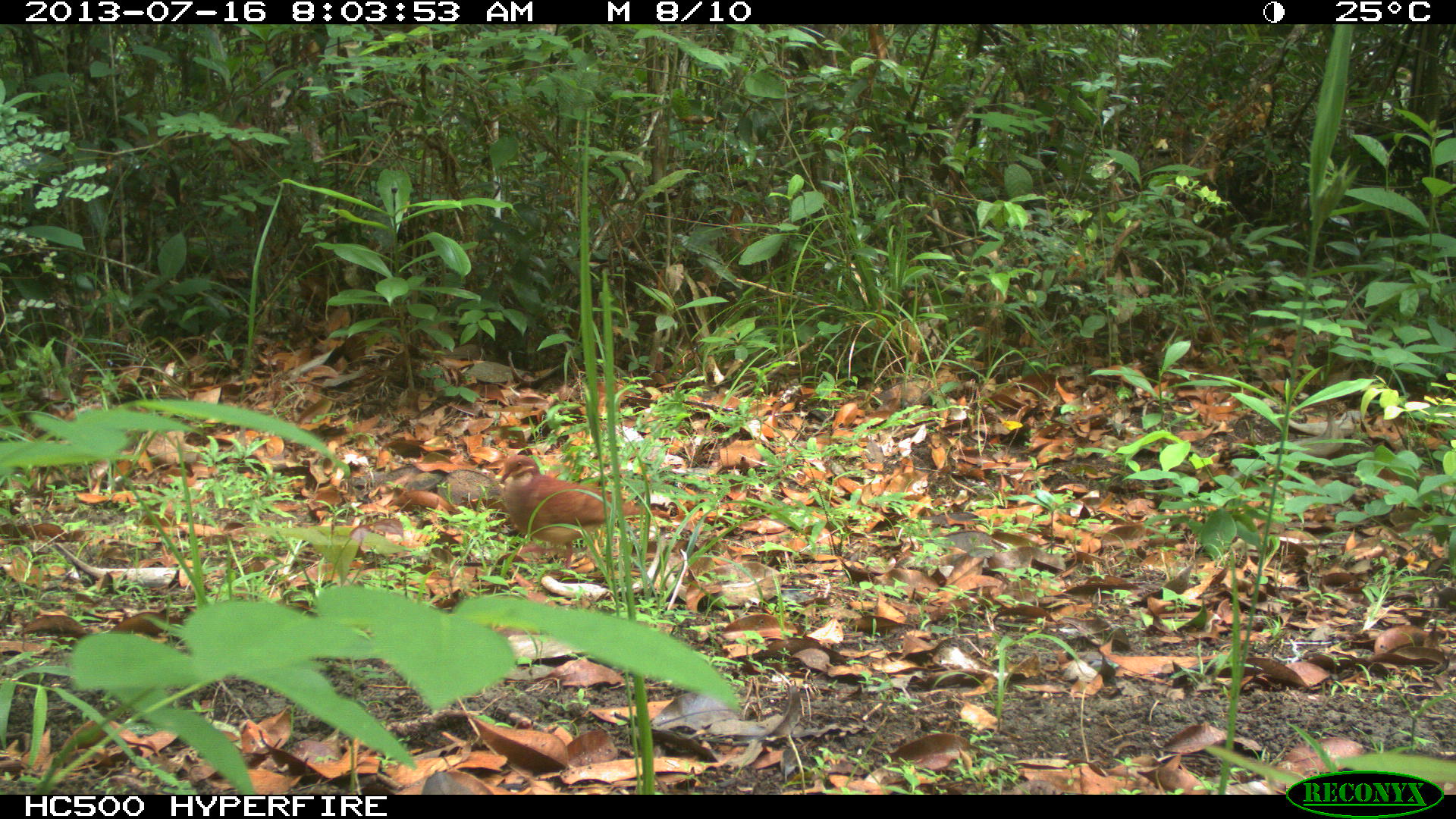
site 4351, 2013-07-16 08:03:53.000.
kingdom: Animalia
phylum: Chordata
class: Aves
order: Columbiformes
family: Columbidae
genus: Claravis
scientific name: Claravis pretiosa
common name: blue ground-dove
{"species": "Claravis pretiosa (blue ground-dove)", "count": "1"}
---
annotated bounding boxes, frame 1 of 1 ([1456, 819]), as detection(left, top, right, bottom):
claravis pretiosa: detection(498, 452, 673, 570)